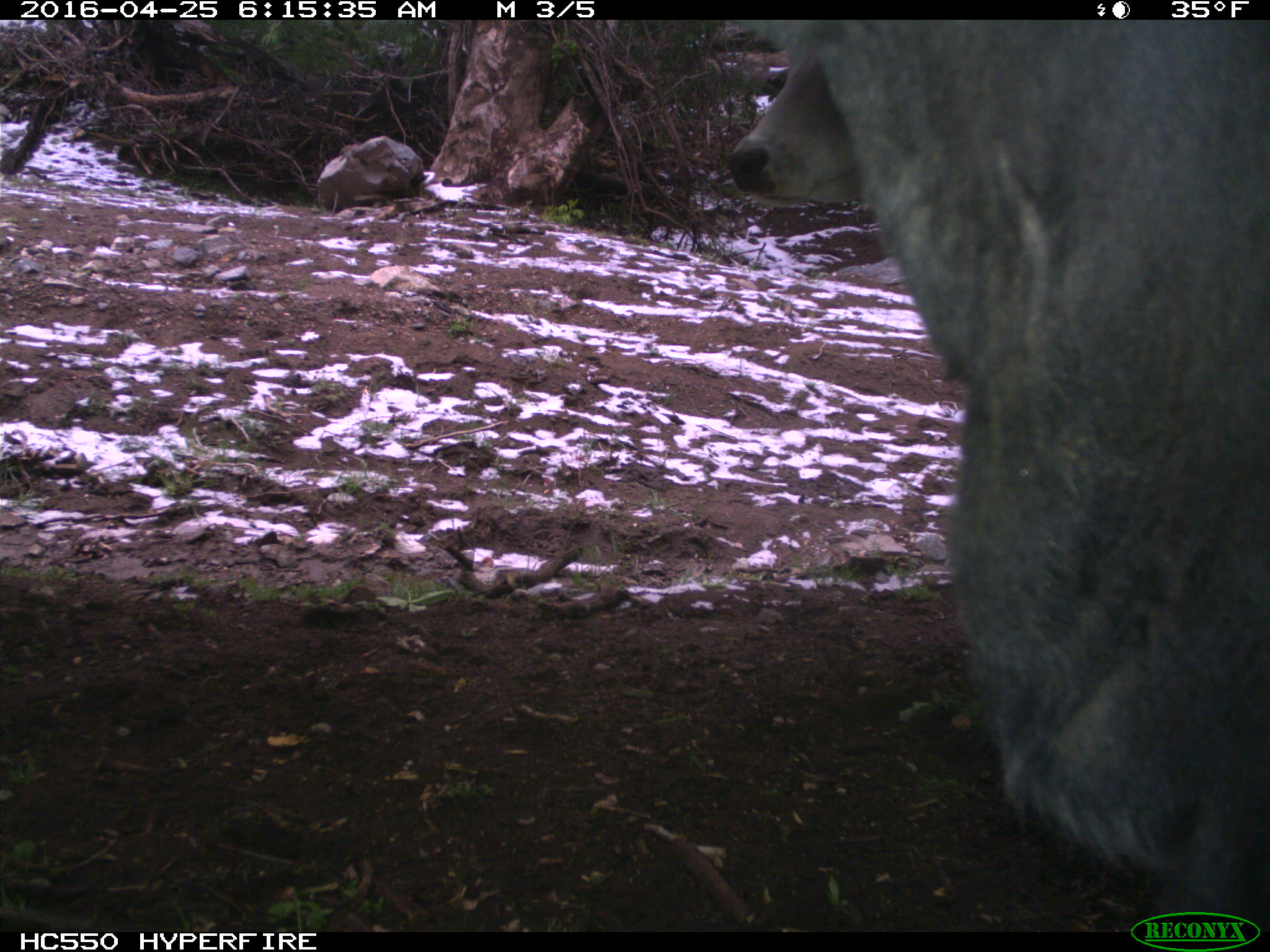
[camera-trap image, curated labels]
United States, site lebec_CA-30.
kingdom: Animalia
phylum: Chordata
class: Mammalia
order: Artiodactyla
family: Bovidae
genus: Bos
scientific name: Bos taurus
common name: domestic cow